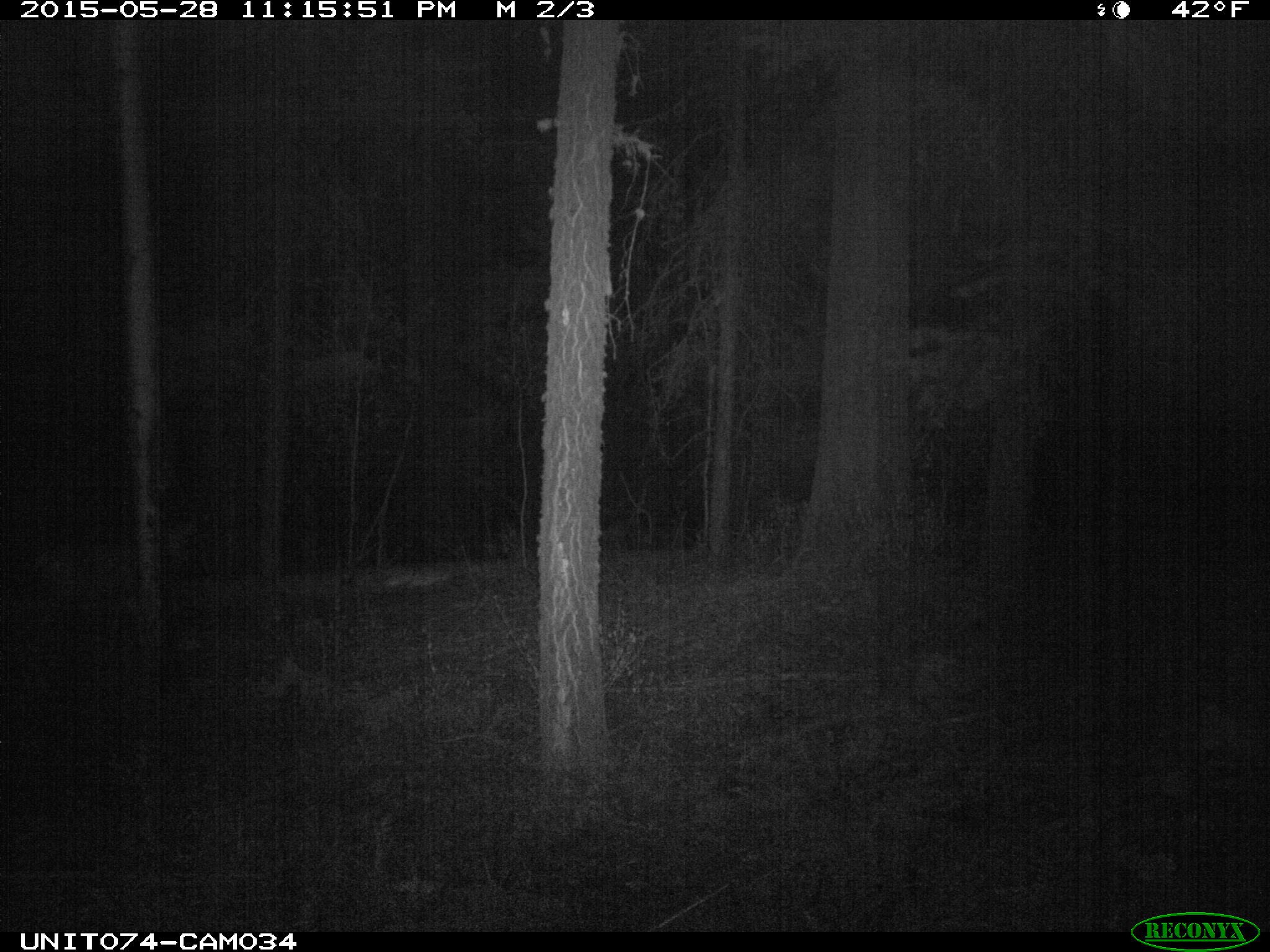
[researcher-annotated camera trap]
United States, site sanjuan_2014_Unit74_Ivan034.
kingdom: Animalia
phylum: Chordata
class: Mammalia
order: Artiodactyla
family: Cervidae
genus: Odocoileus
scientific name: Odocoileus hemionus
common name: mule deer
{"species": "Odocoileus hemionus (mule deer)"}